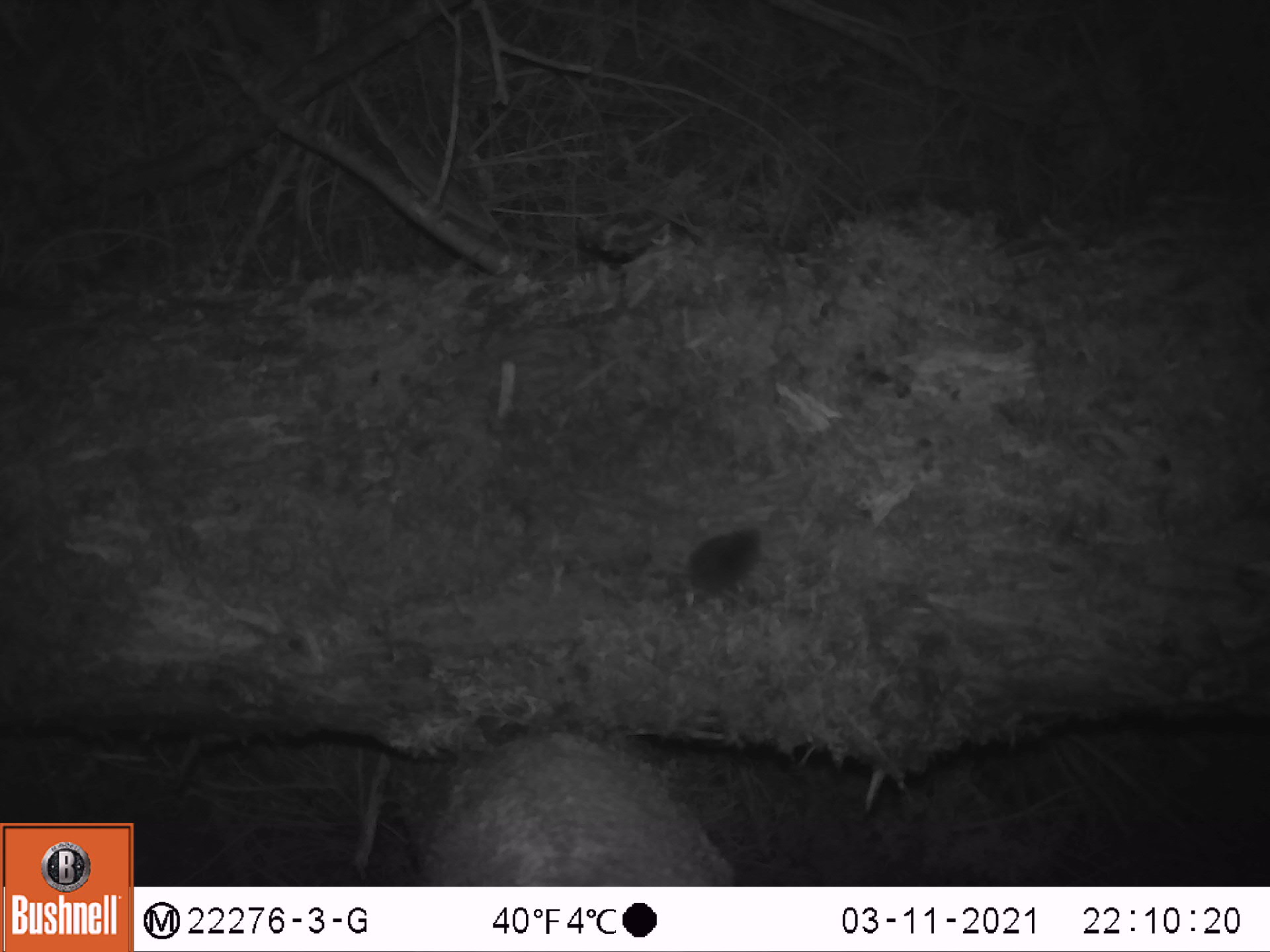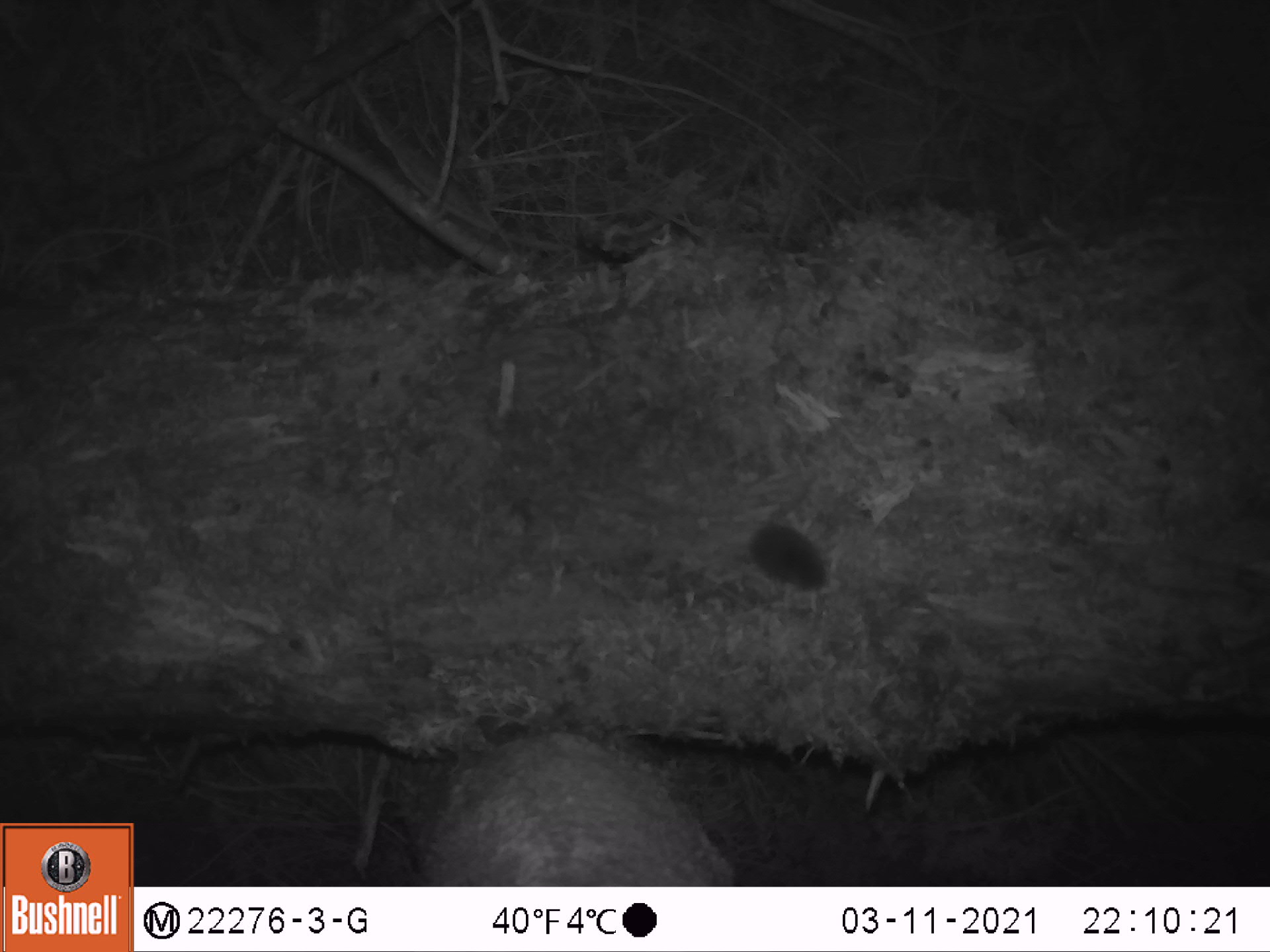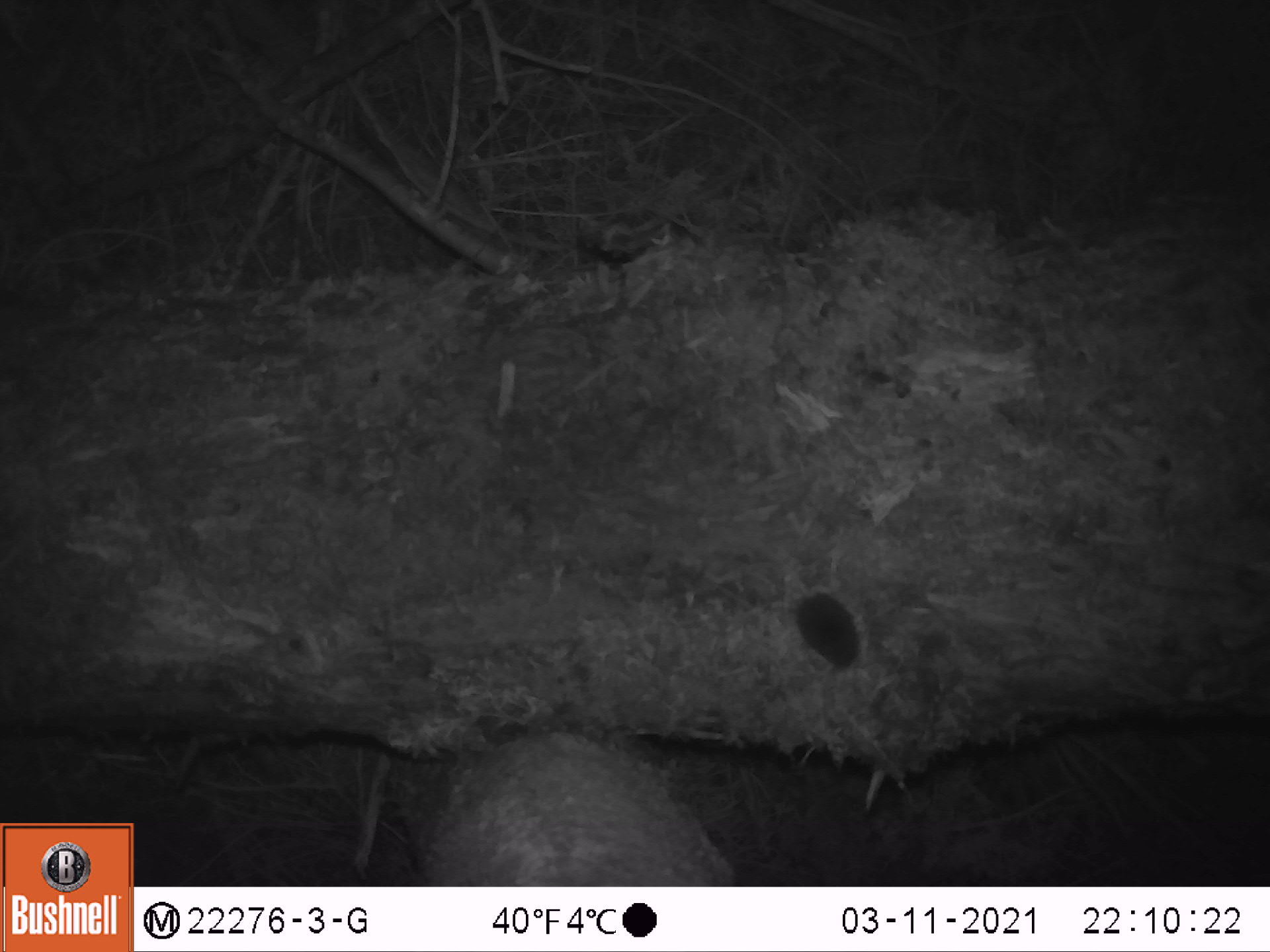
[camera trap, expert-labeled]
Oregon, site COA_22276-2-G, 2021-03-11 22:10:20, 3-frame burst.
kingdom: Animalia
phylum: Chordata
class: Mammalia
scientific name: Mammalia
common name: small mammal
Small mammal (Mammalia).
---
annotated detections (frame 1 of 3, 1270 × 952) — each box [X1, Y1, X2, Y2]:
small mammal: [617, 498, 800, 670]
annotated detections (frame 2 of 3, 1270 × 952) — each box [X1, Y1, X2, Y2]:
small mammal: [676, 478, 864, 636]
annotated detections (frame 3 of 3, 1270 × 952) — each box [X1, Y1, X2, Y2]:
small mammal: [710, 492, 893, 697]